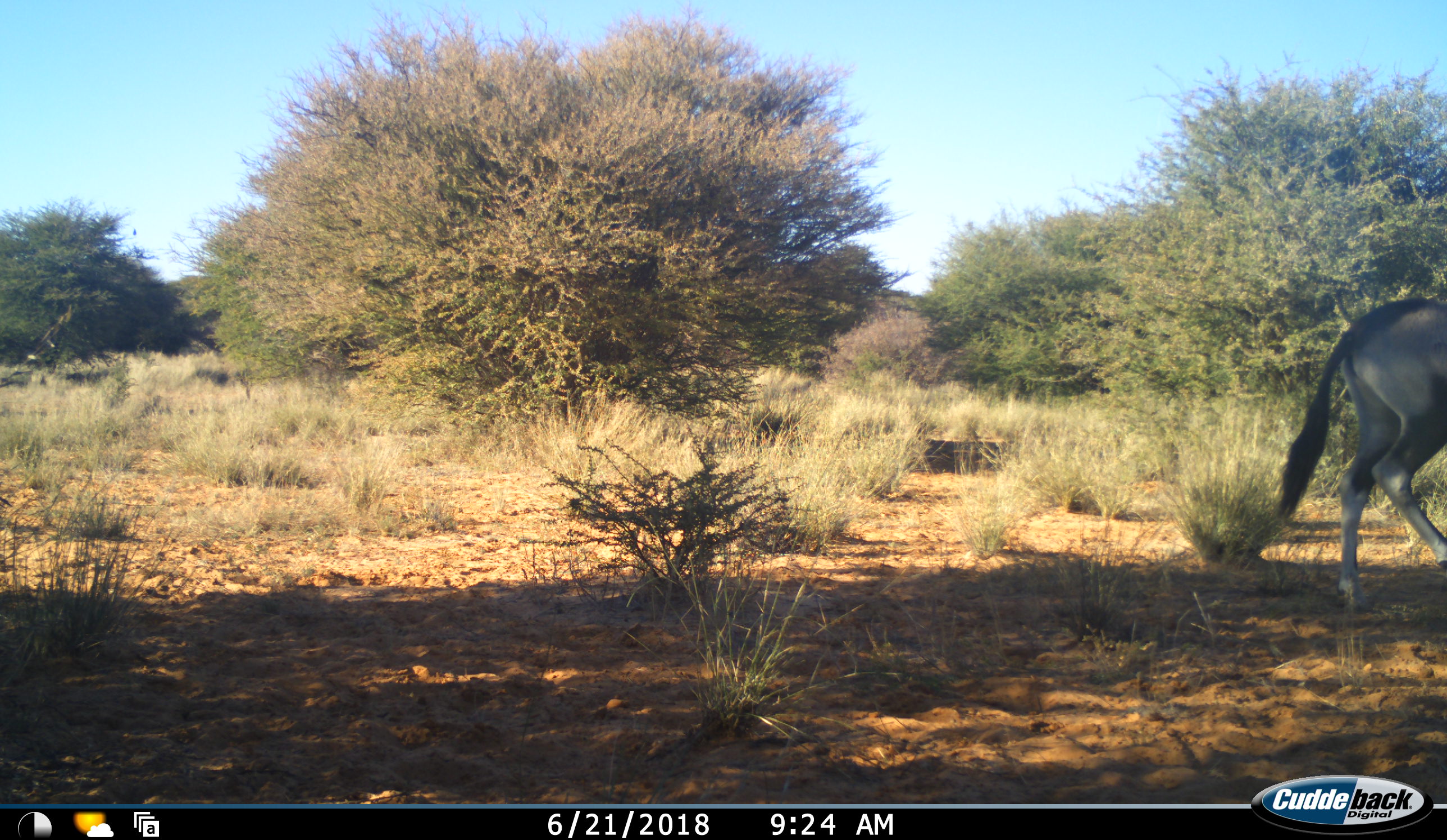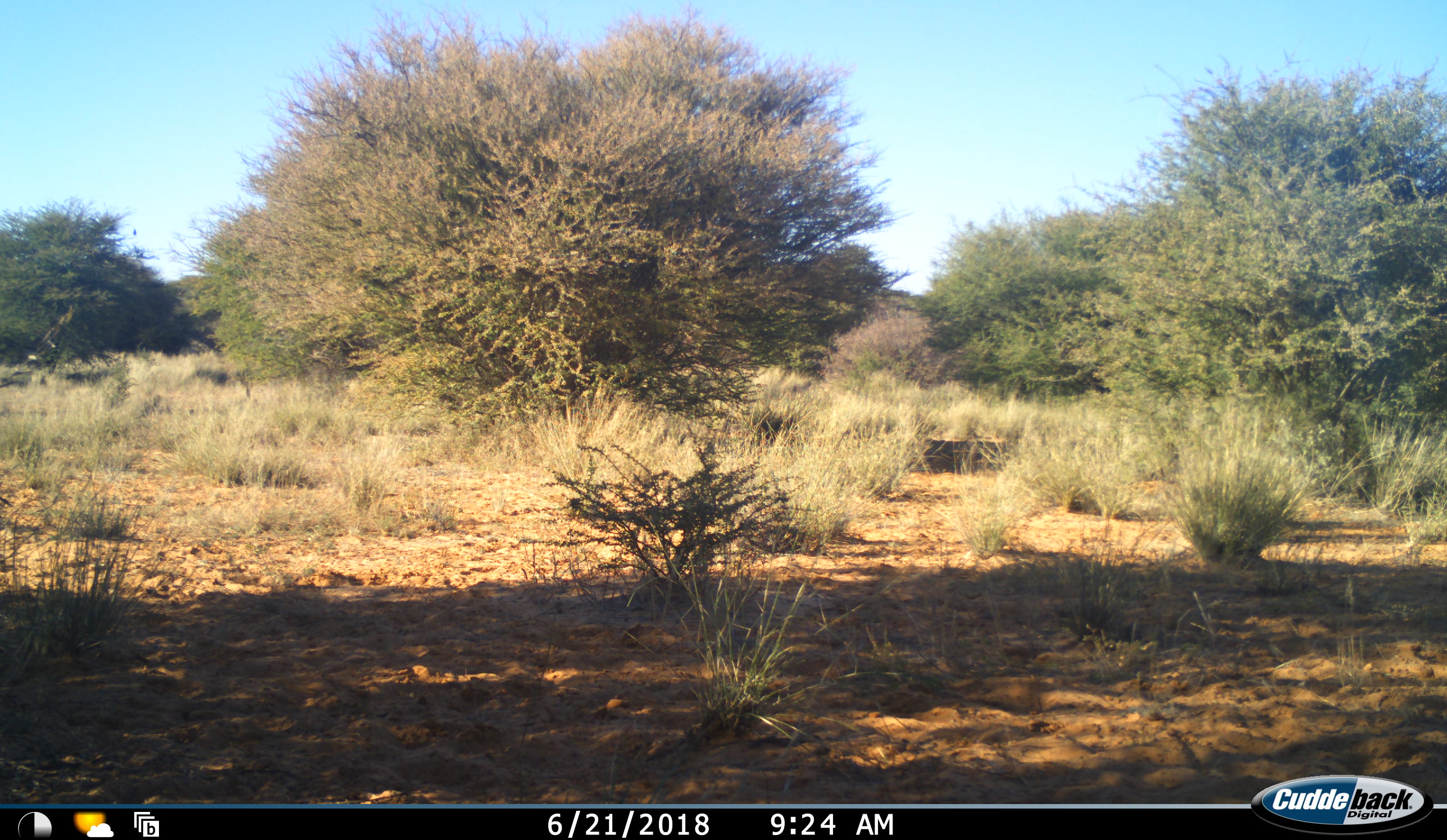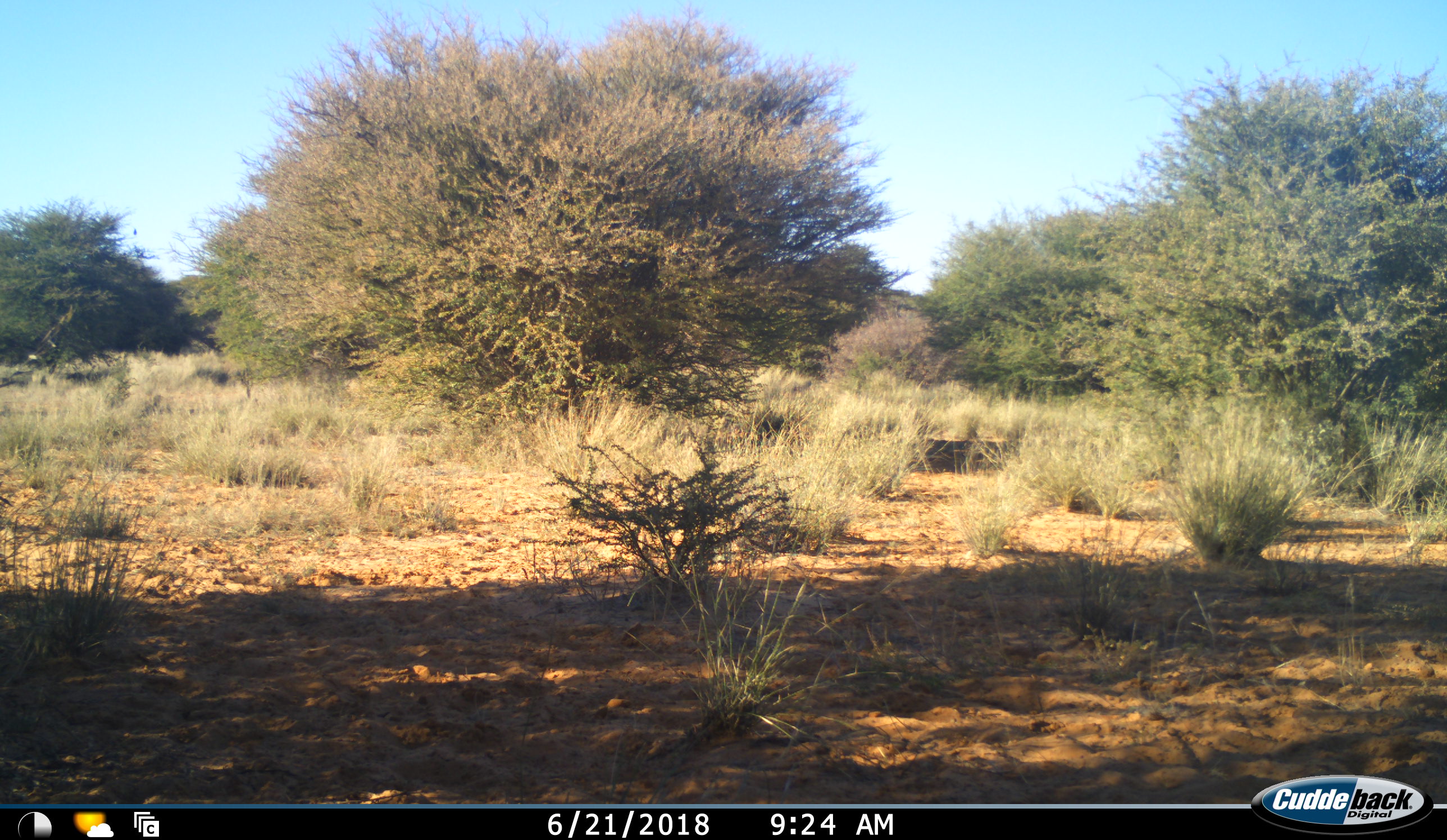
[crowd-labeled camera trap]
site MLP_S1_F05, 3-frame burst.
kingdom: Animalia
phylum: Chordata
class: Mammalia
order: Artiodactyla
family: Bovidae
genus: Oryx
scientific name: Oryx gazella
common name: gemsbok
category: oryx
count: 1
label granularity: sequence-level